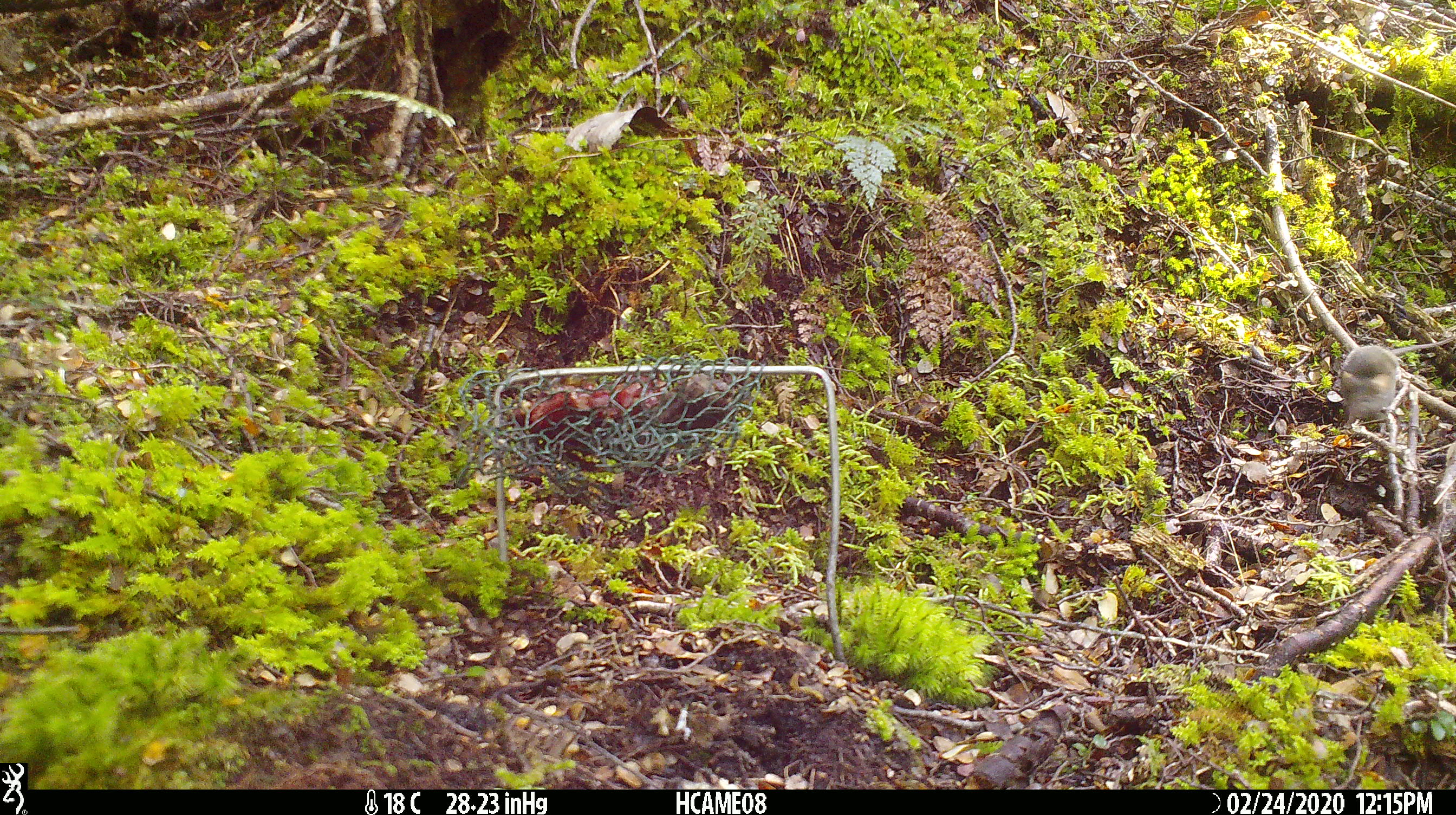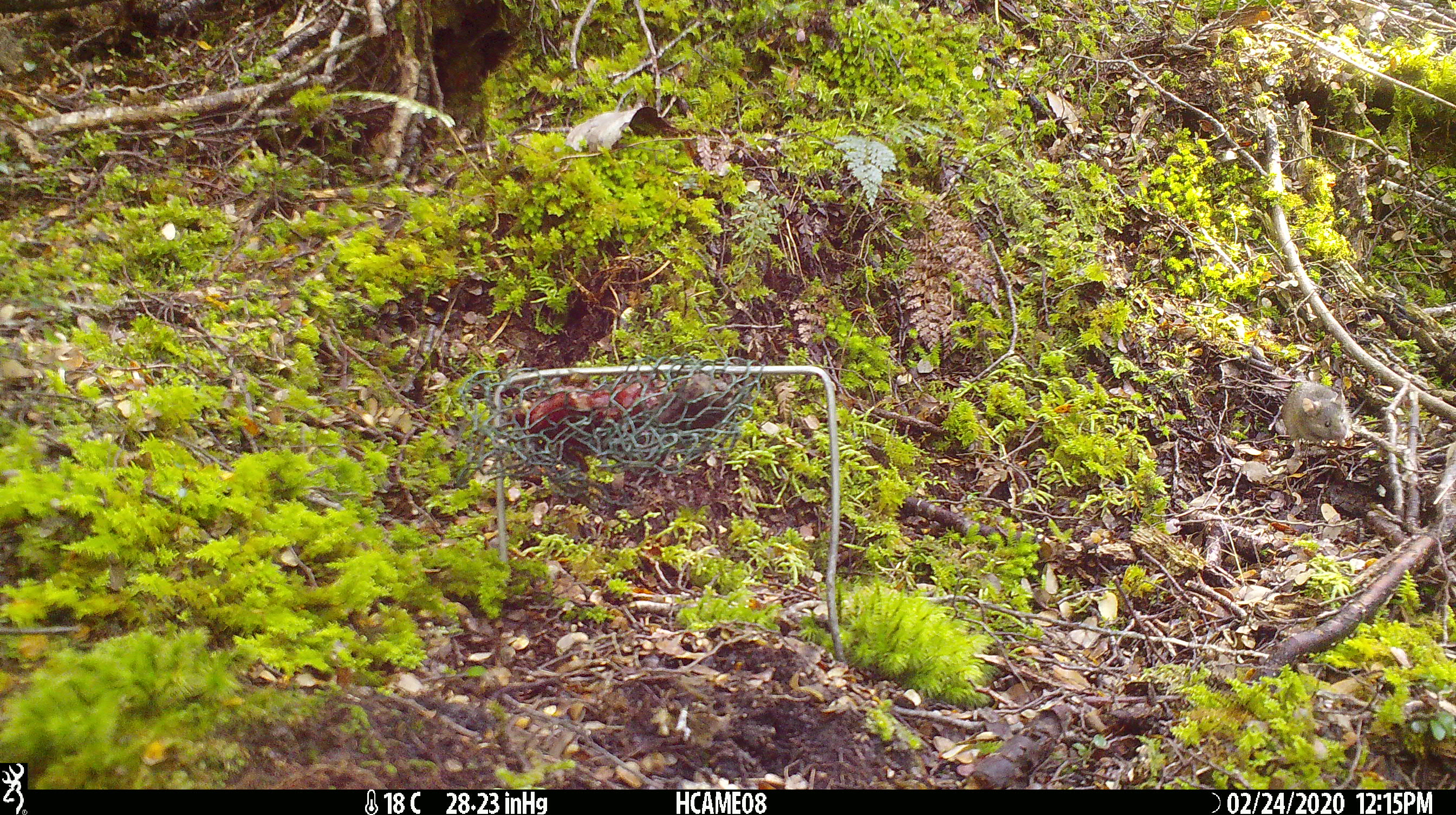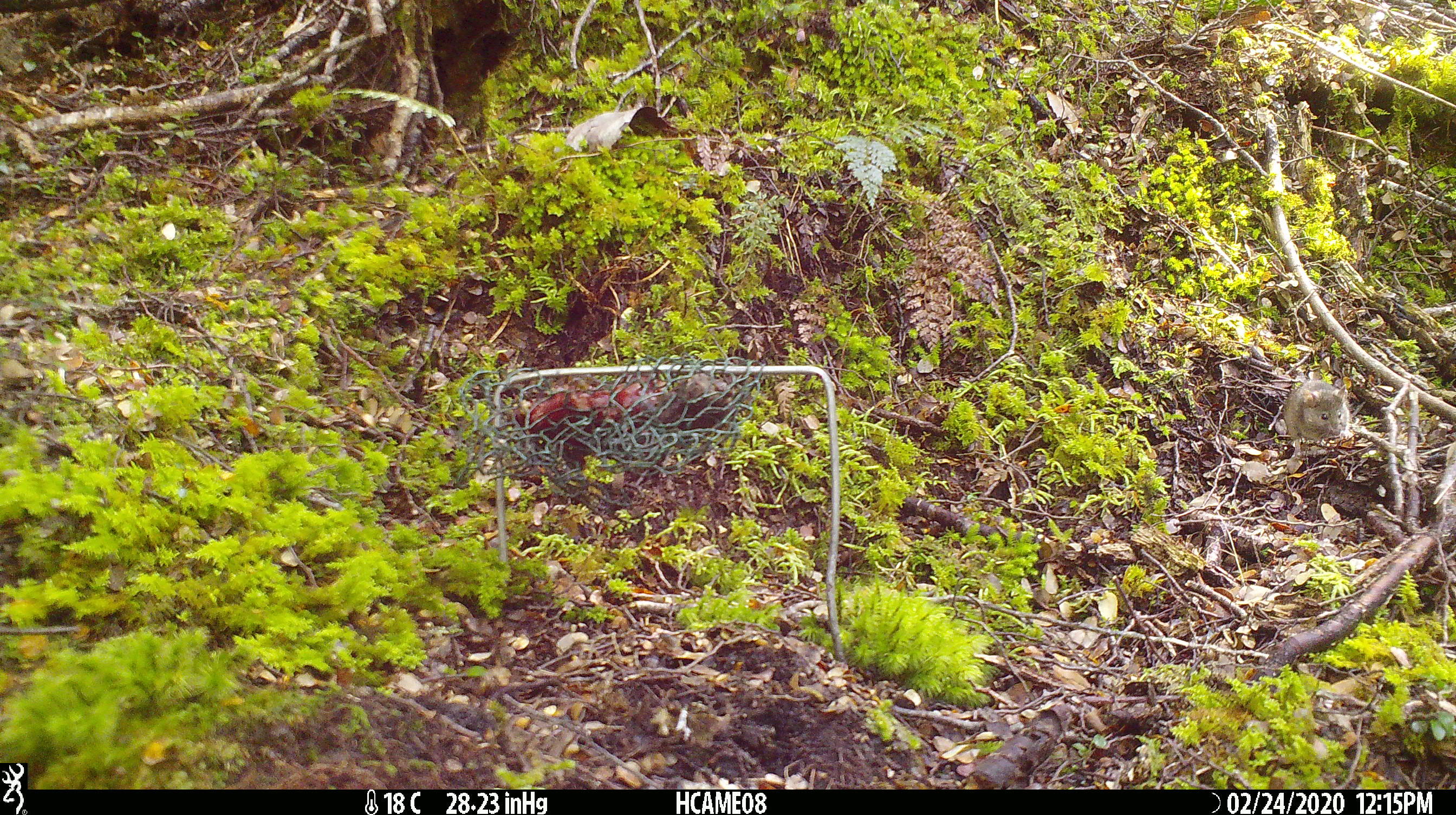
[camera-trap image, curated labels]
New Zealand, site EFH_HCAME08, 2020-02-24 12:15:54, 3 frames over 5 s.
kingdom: Animalia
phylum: Chordata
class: Mammalia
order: Rodentia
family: Muridae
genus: Mus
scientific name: Mus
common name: mouse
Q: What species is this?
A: Mouse (Mus).